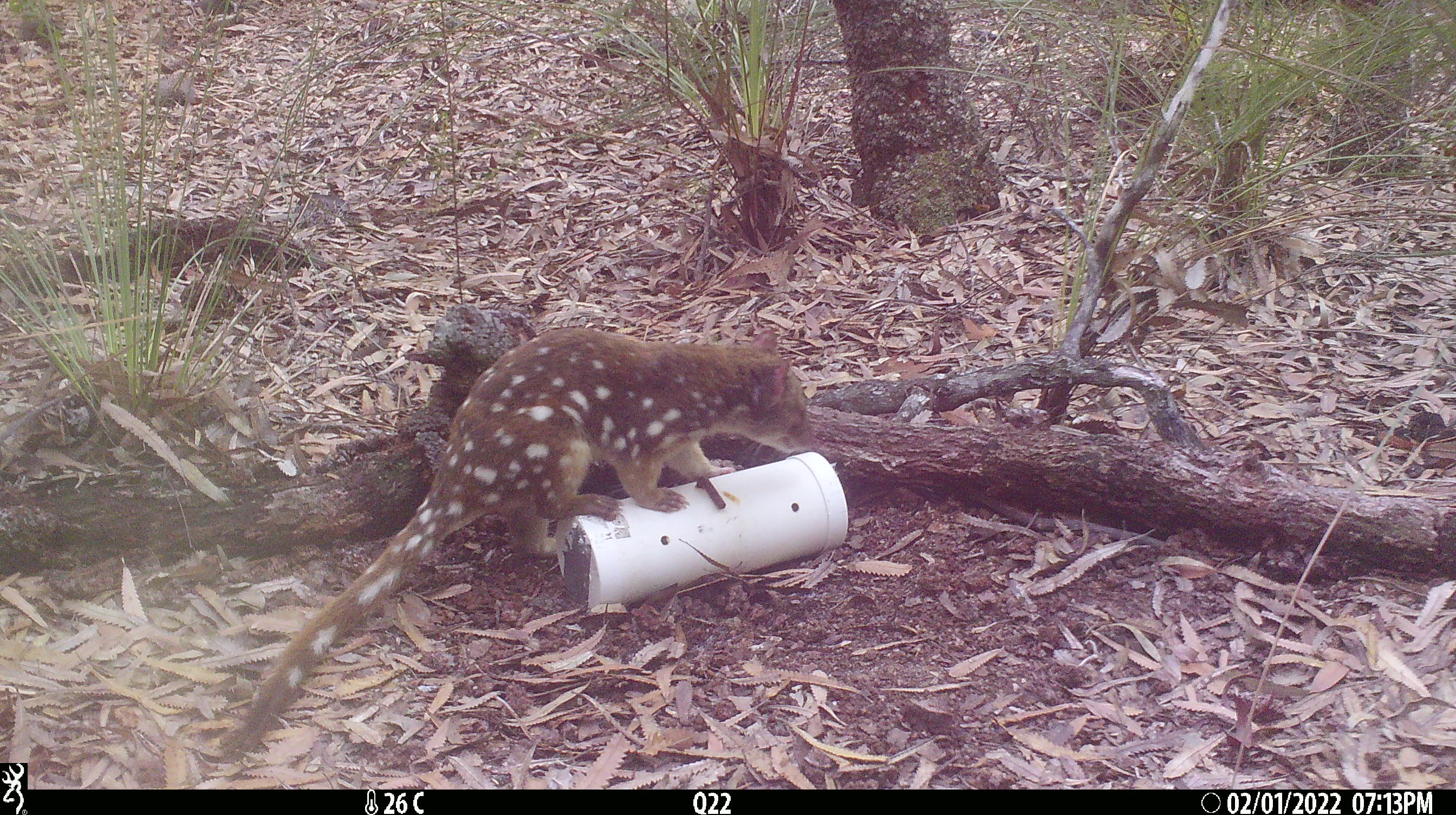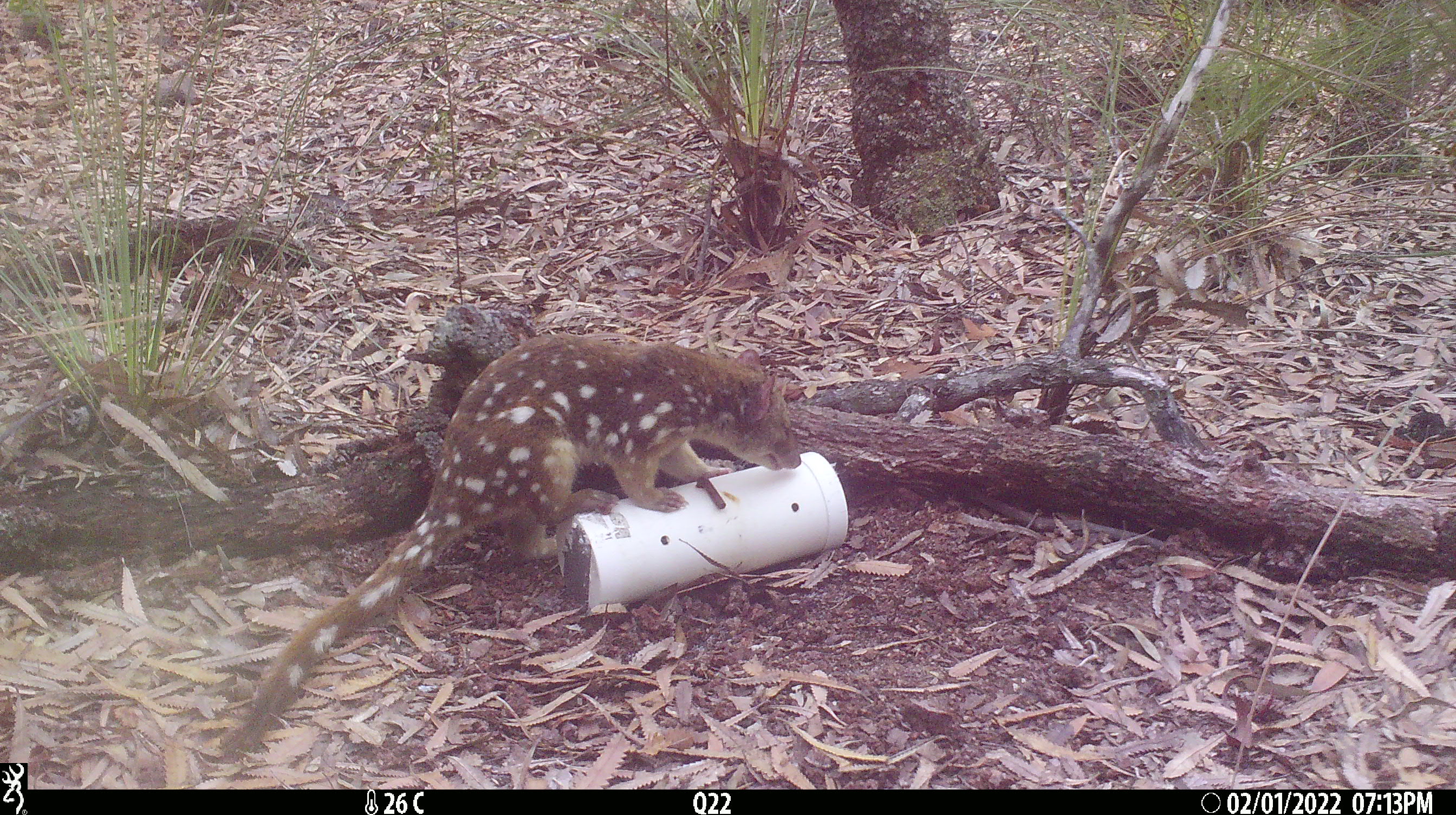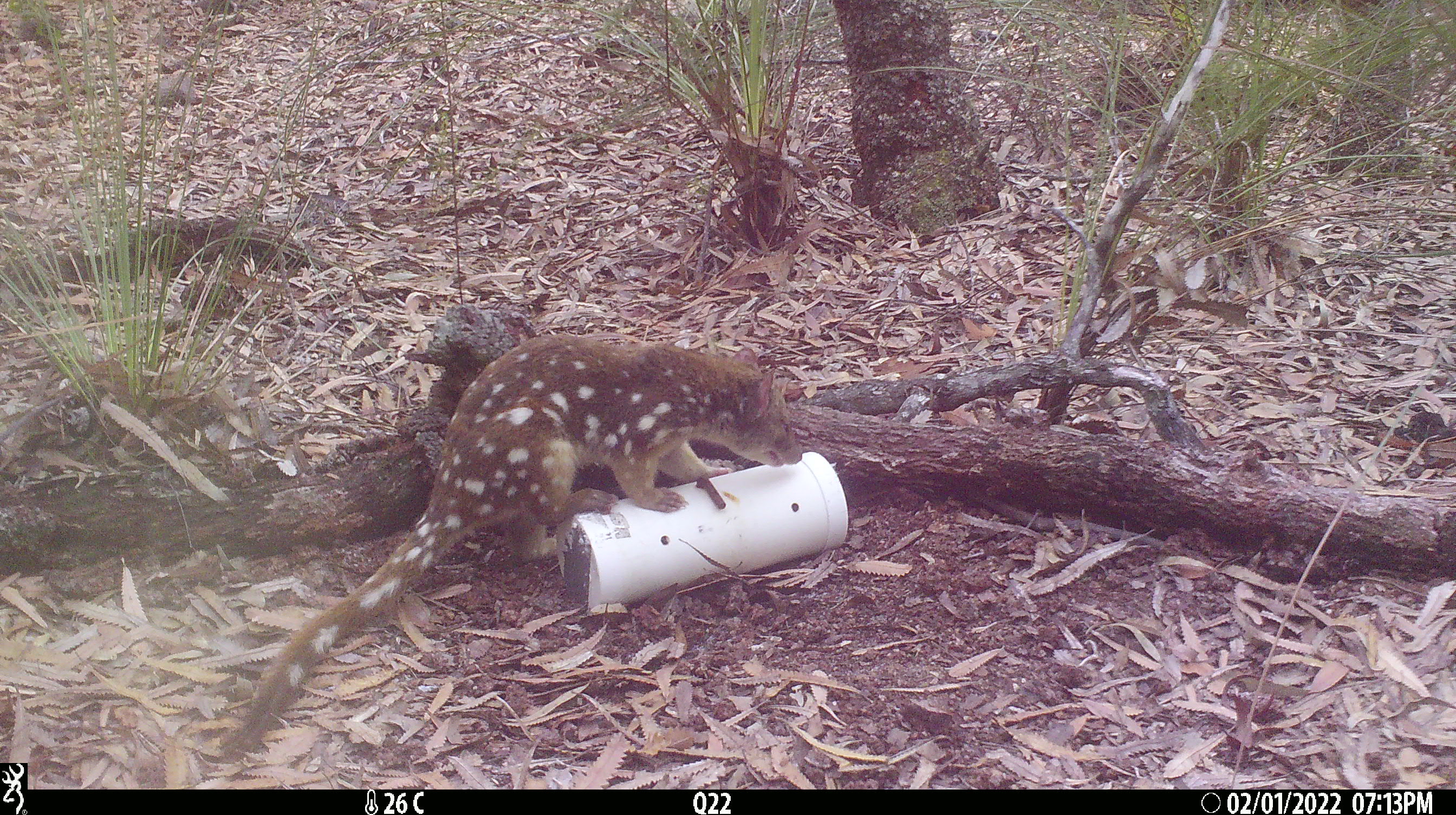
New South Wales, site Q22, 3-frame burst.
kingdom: Animalia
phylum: Chordata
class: Mammalia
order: Dasyuromorphia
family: Dasyuridae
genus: Dasyurus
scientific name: Dasyurus maculatus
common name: spotted-tailed quoll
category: quoll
Quoll (spotted-tailed quoll) (Dasyurus maculatus).